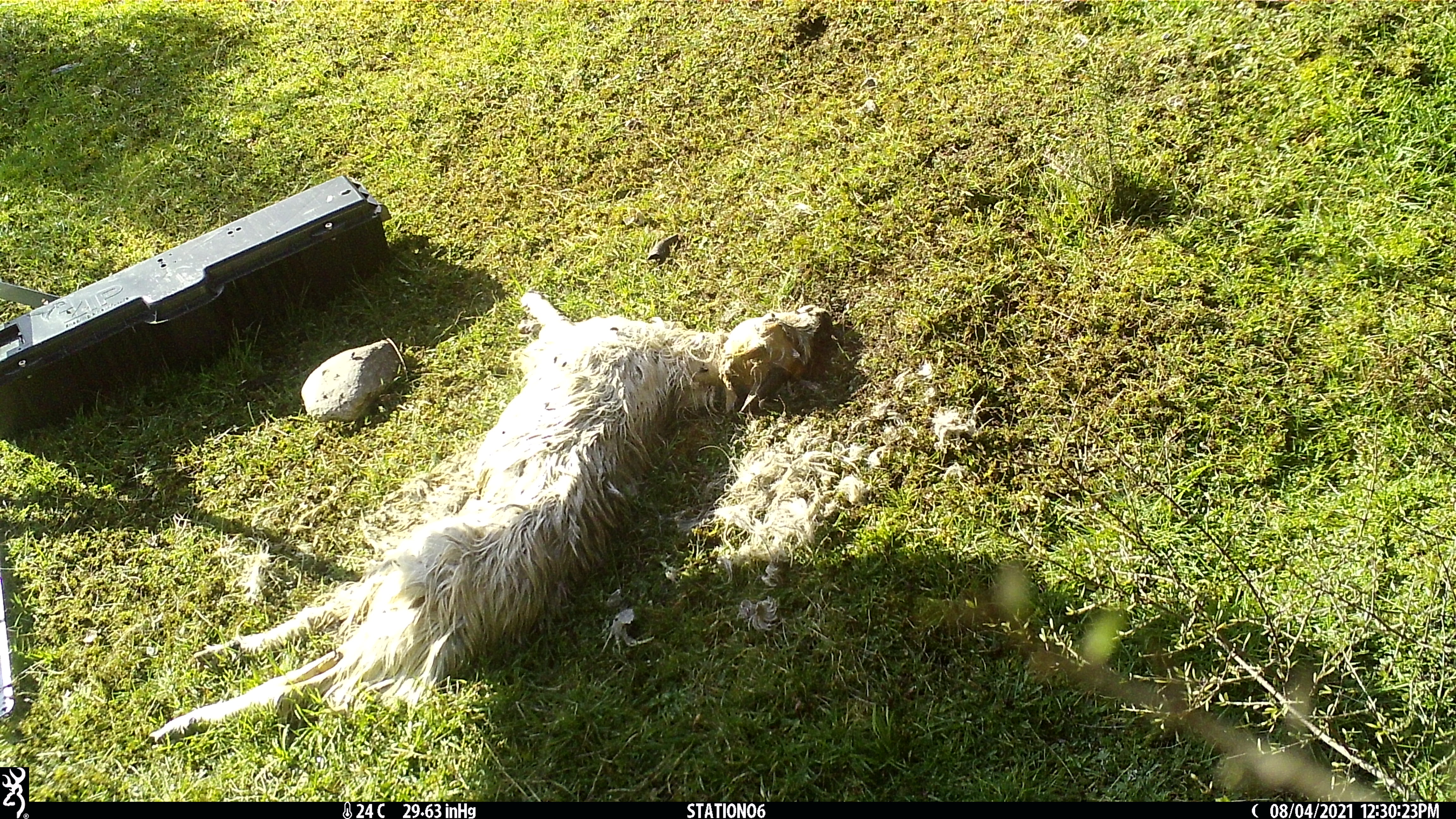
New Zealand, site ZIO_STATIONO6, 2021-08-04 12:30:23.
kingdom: Animalia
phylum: Chordata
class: Aves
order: Passeriformes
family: Rhipiduridae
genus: Rhipidura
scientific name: Rhipidura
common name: fantails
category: fantail